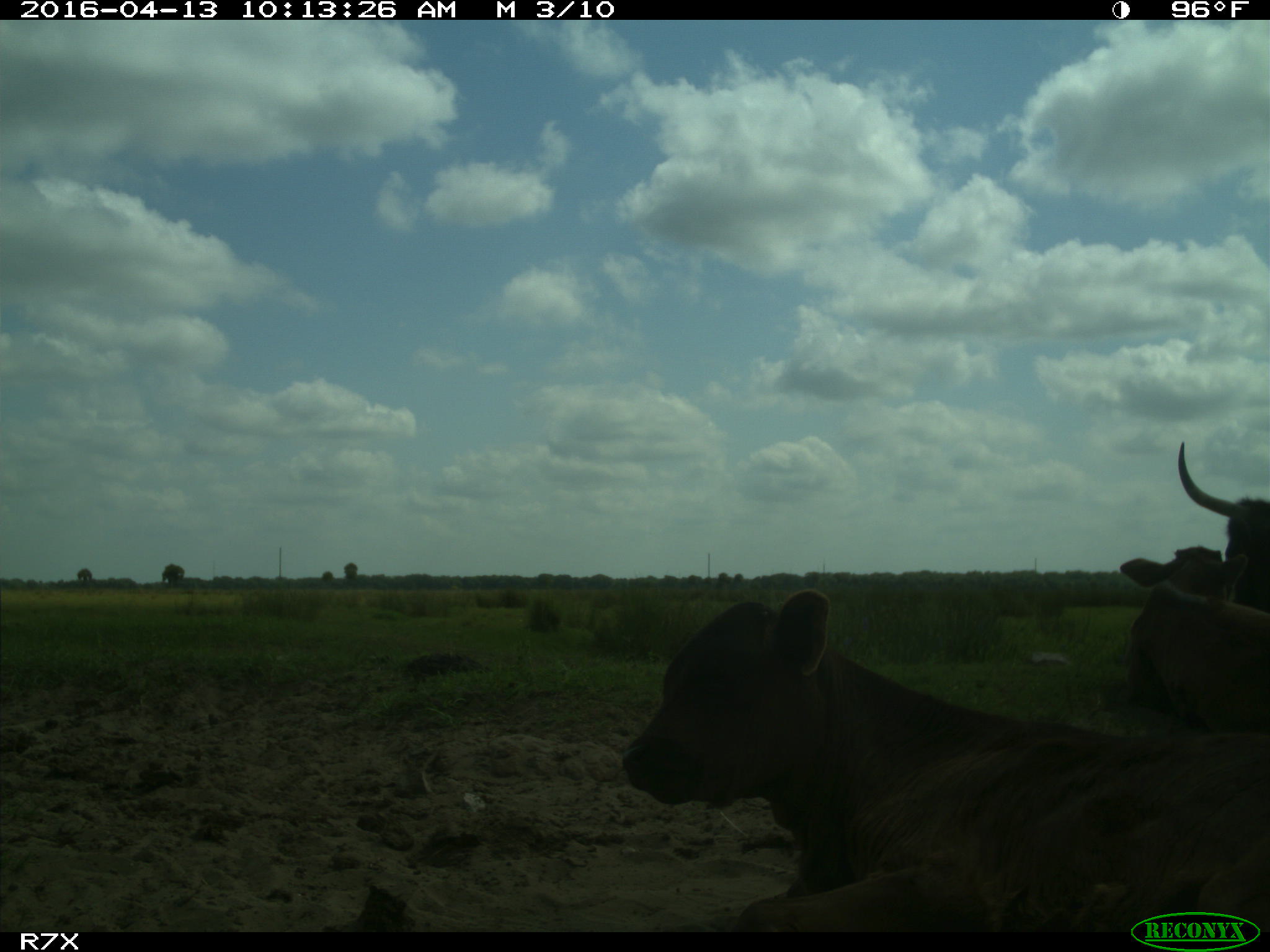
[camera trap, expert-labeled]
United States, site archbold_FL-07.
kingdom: Animalia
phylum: Chordata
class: Mammalia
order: Artiodactyla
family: Bovidae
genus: Bos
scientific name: Bos taurus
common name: domestic cow